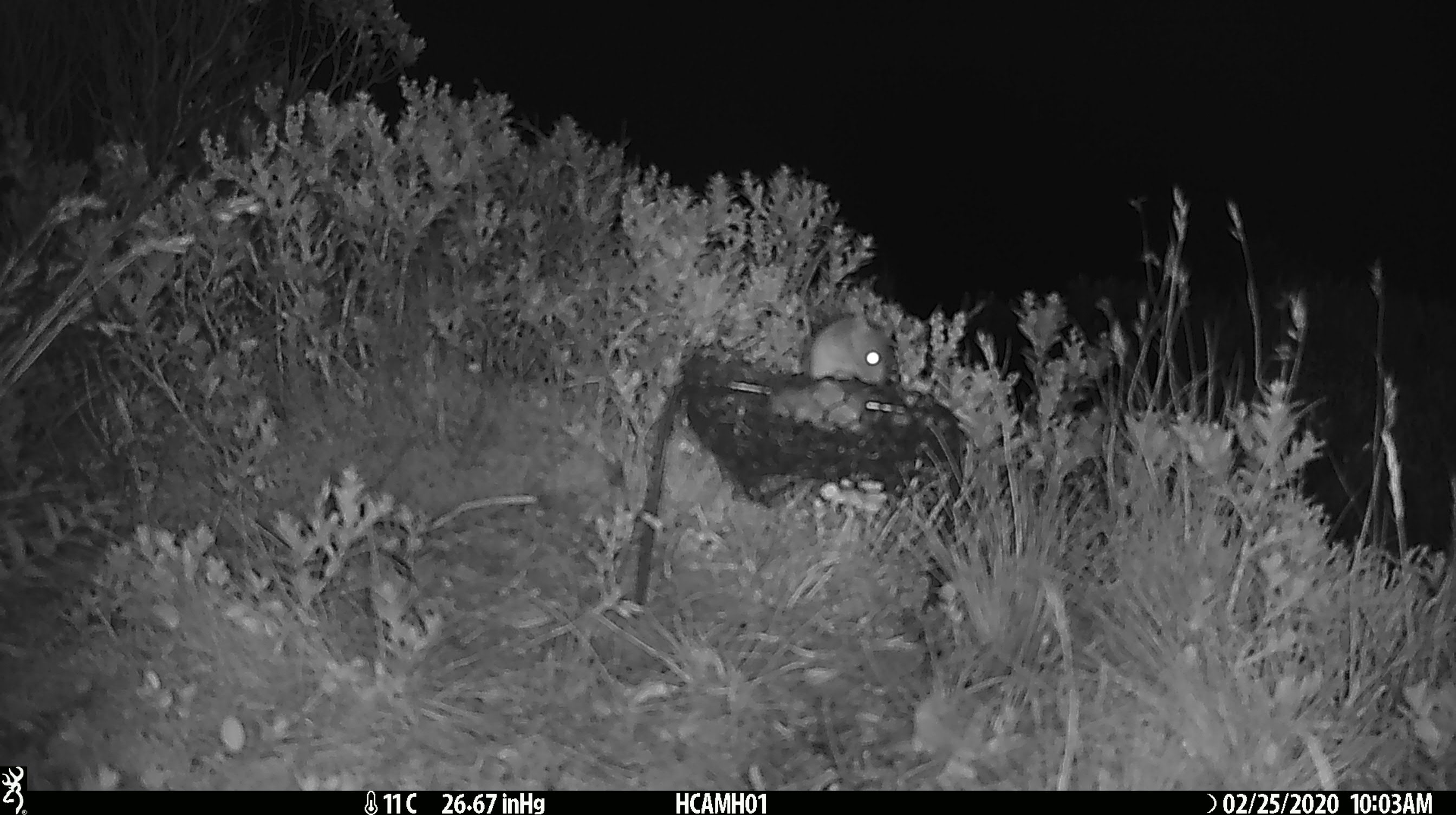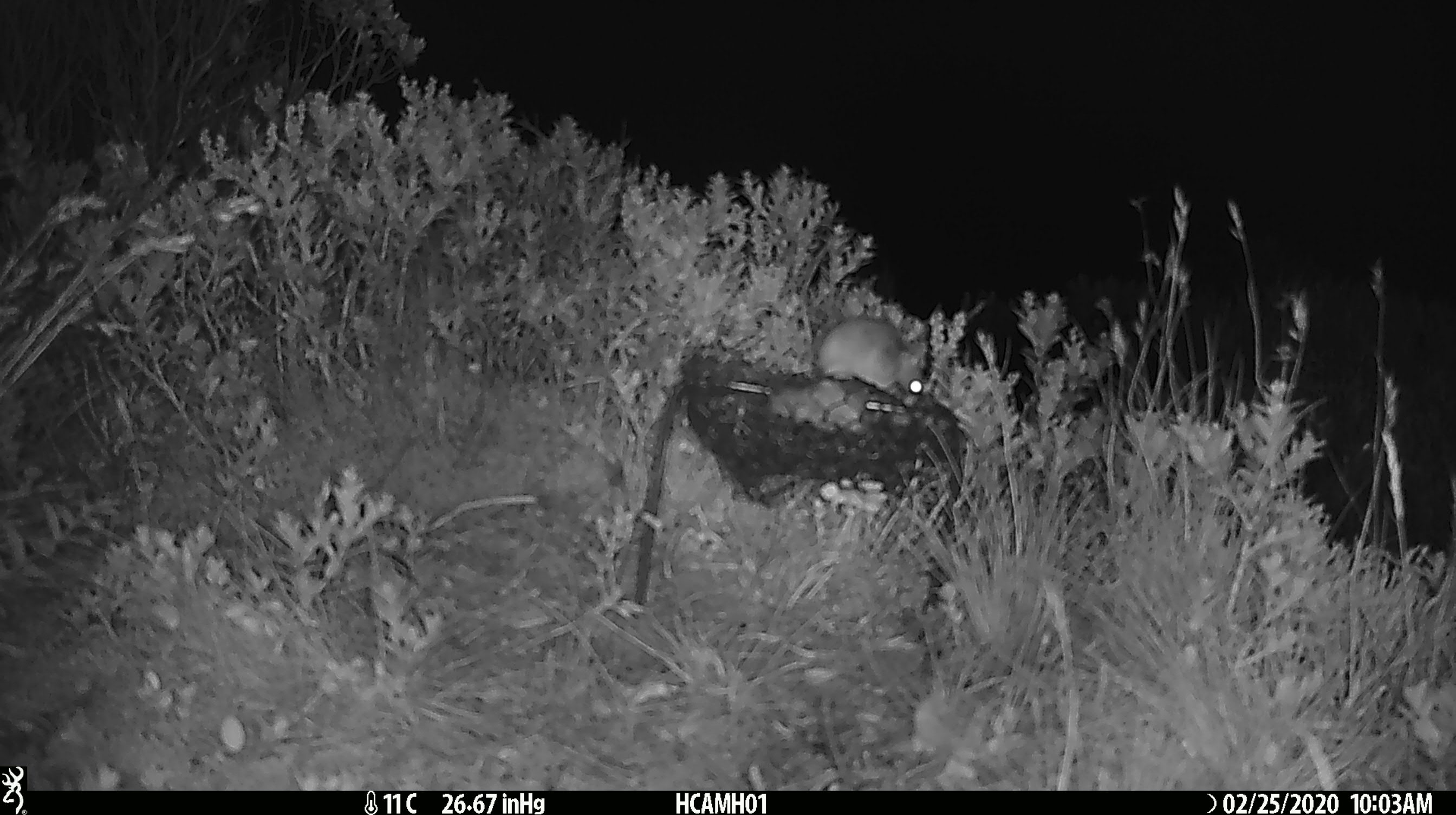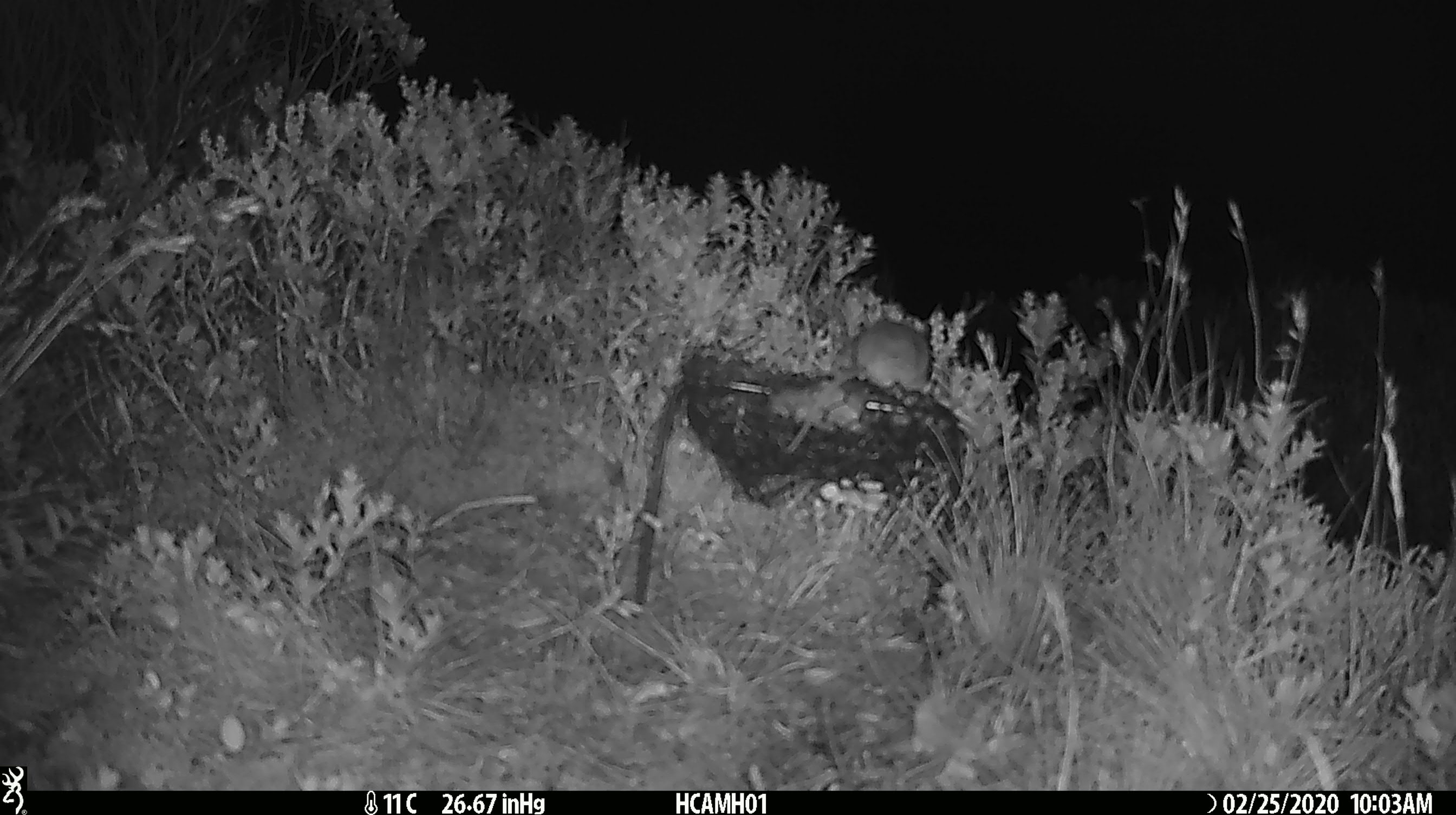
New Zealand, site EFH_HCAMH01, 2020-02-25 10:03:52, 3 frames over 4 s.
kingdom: Animalia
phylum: Chordata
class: Mammalia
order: Rodentia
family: Muridae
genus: Mus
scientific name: Mus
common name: mouse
Mouse (Mus).